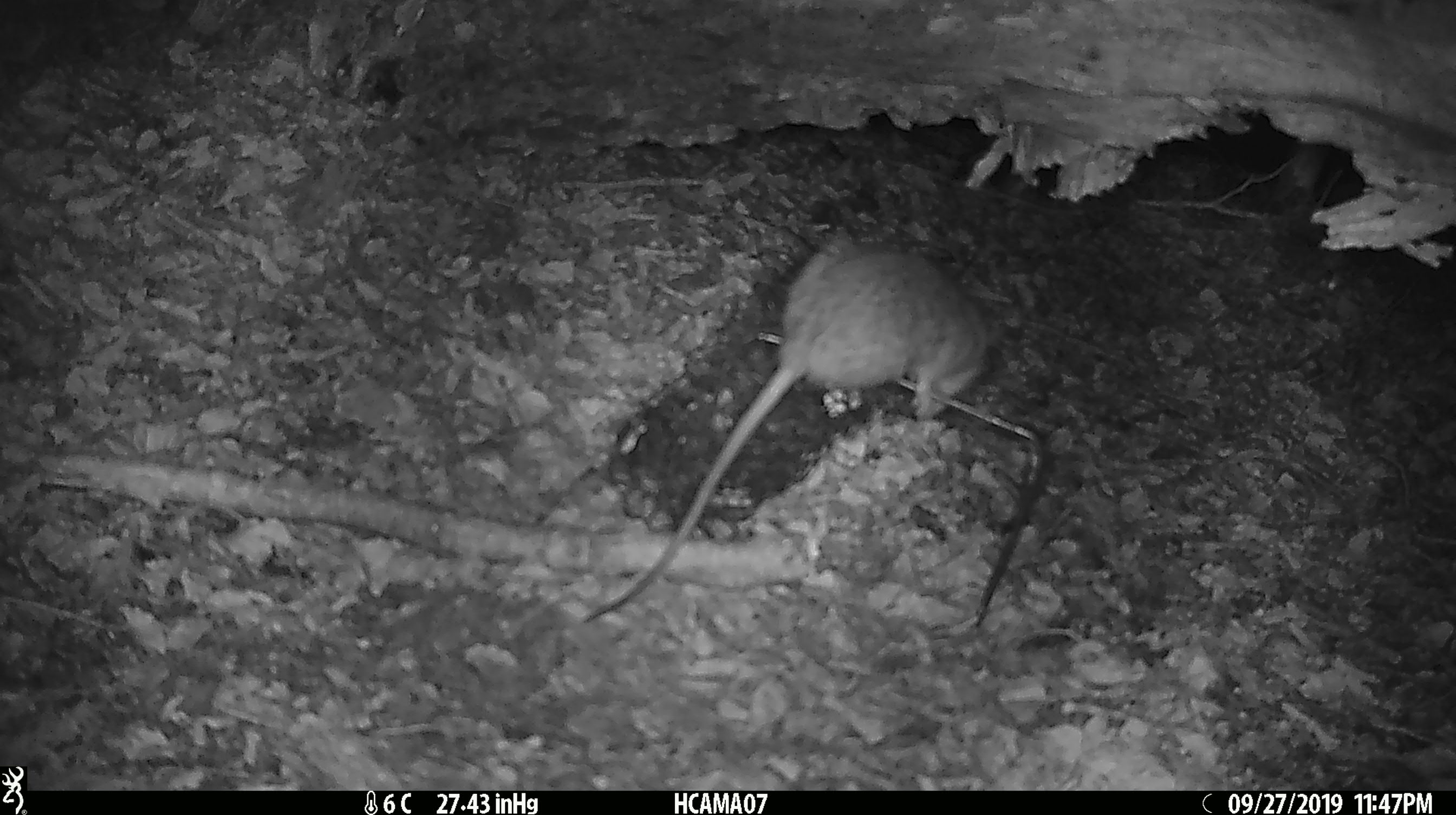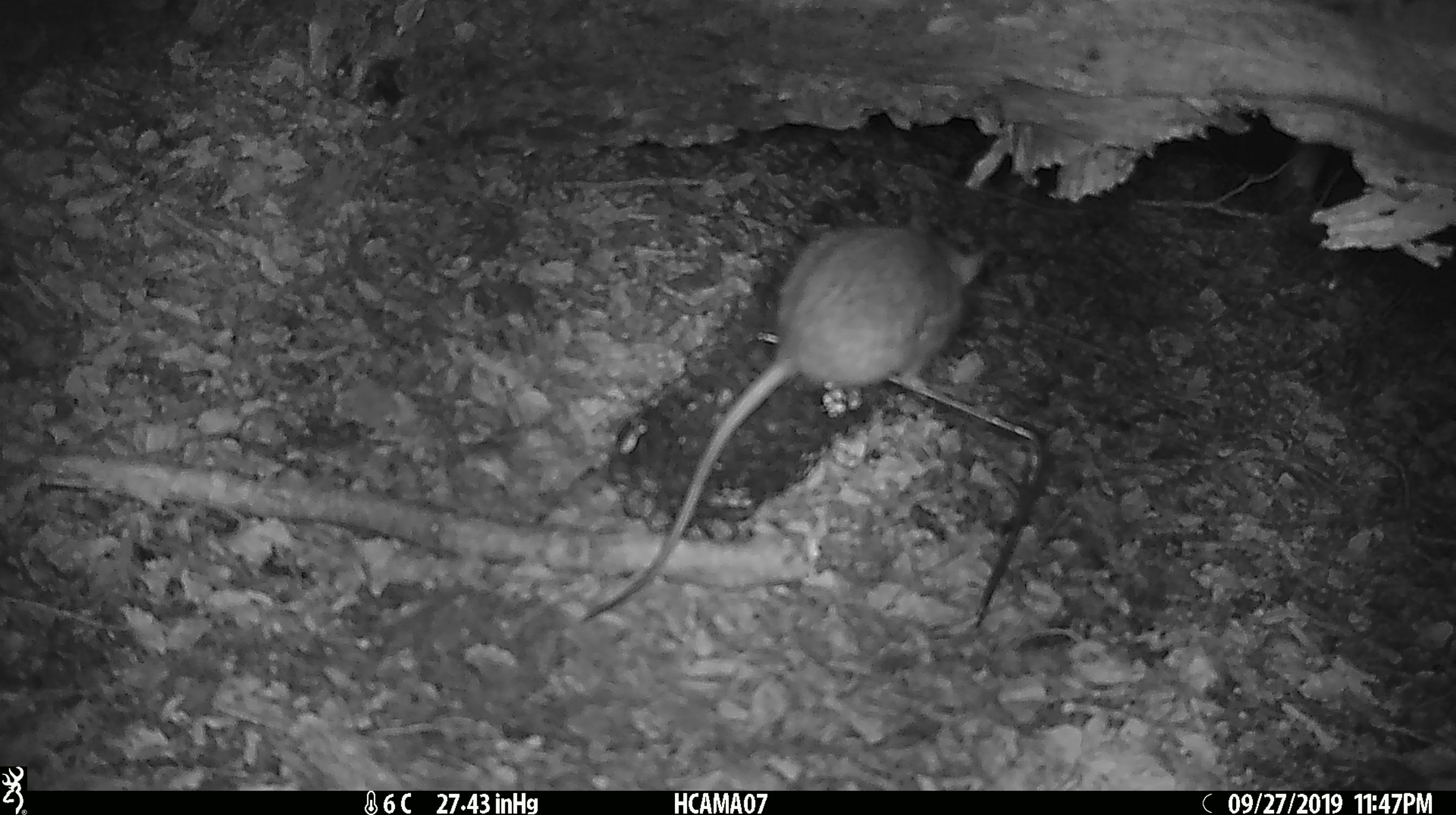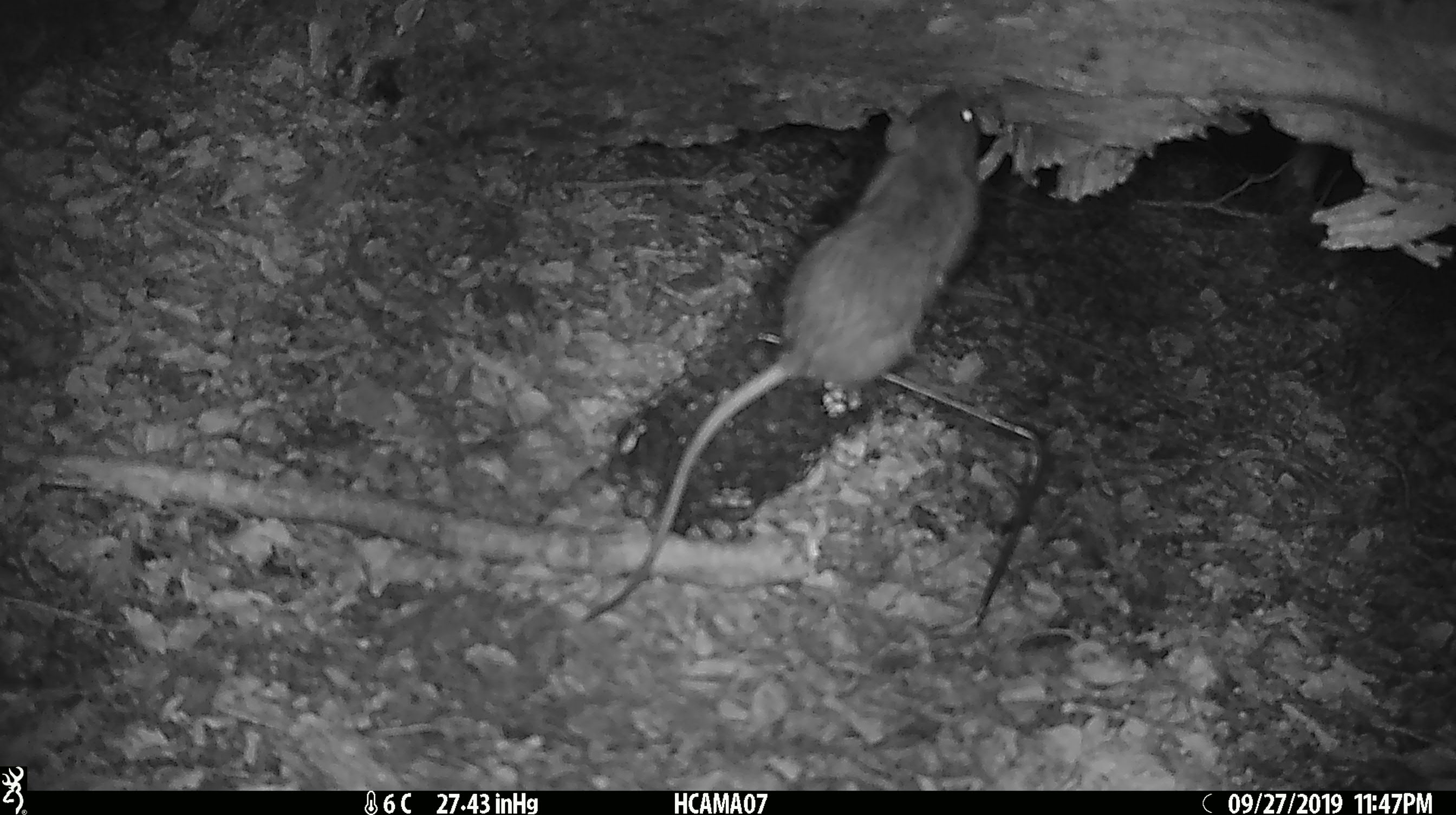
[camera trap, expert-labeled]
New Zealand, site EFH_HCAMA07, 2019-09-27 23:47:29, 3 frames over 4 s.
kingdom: Animalia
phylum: Chordata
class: Mammalia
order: Rodentia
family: Muridae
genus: Rattus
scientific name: Rattus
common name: rat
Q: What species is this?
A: Rat (Rattus).